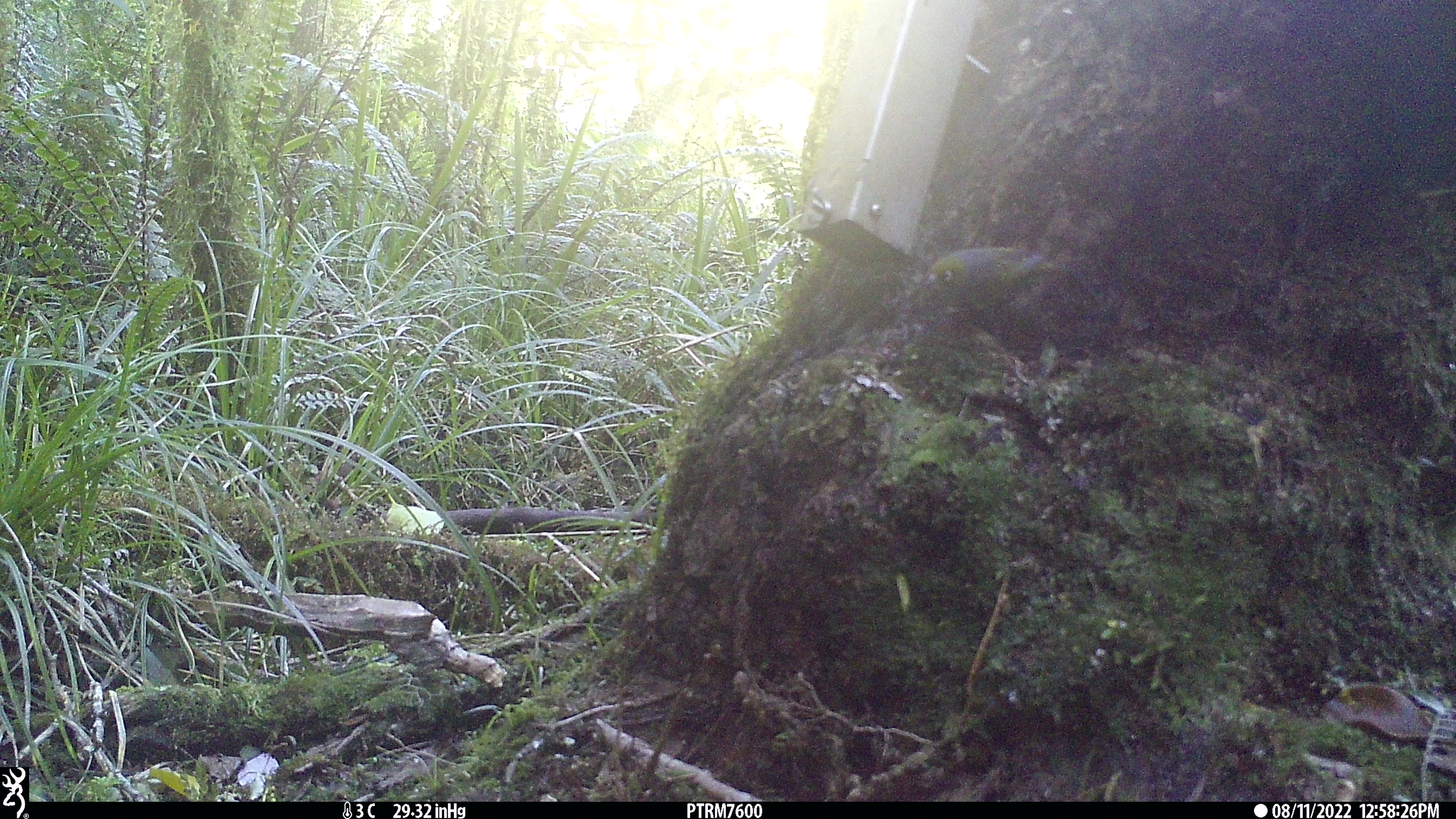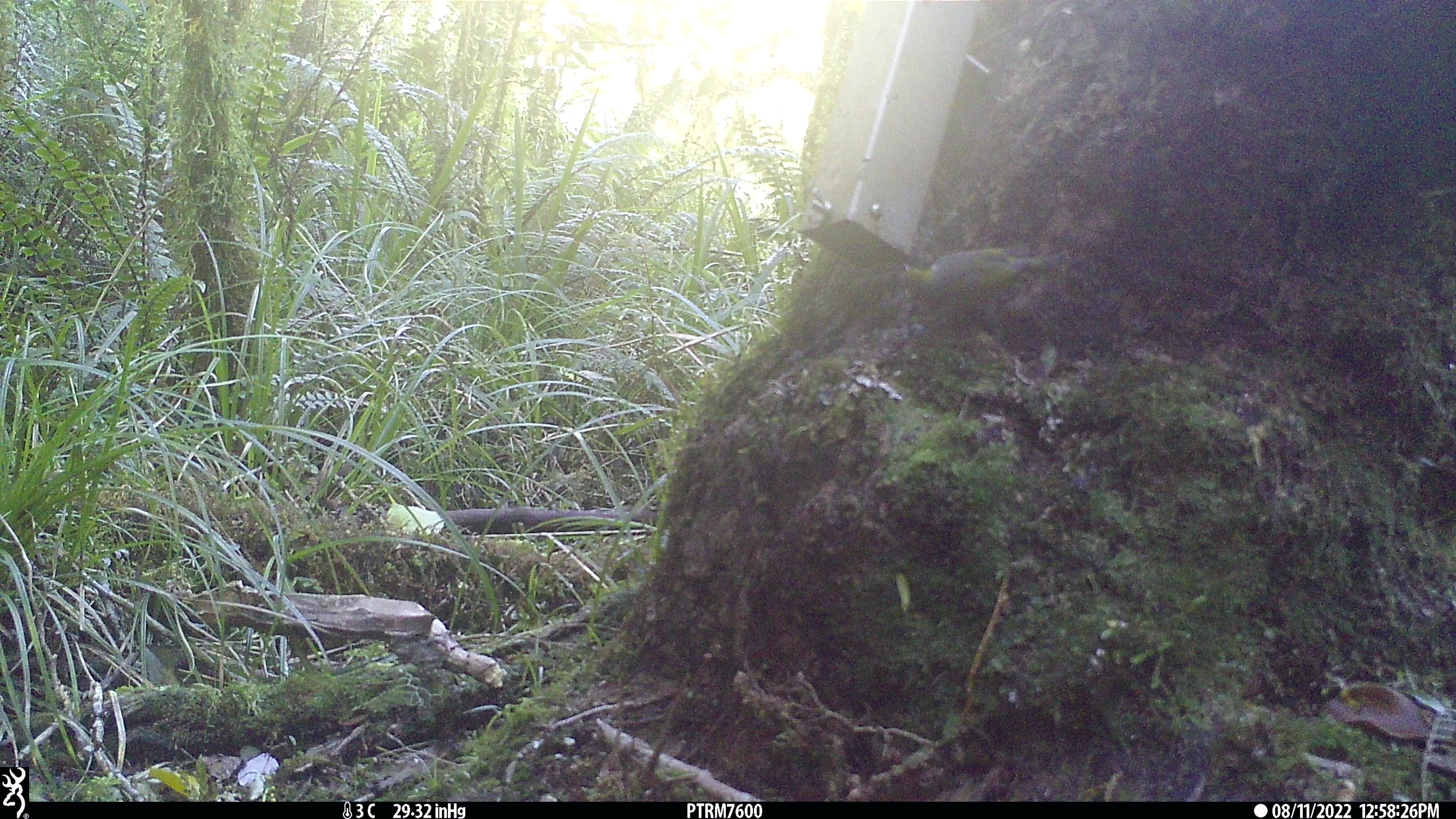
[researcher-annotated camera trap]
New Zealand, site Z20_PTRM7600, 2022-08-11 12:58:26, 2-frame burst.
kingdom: Animalia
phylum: Chordata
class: Aves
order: Passeriformes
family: Zosteropidae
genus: Zosterops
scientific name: Zosterops lateralis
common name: silvereye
Silvereye (Zosterops lateralis).